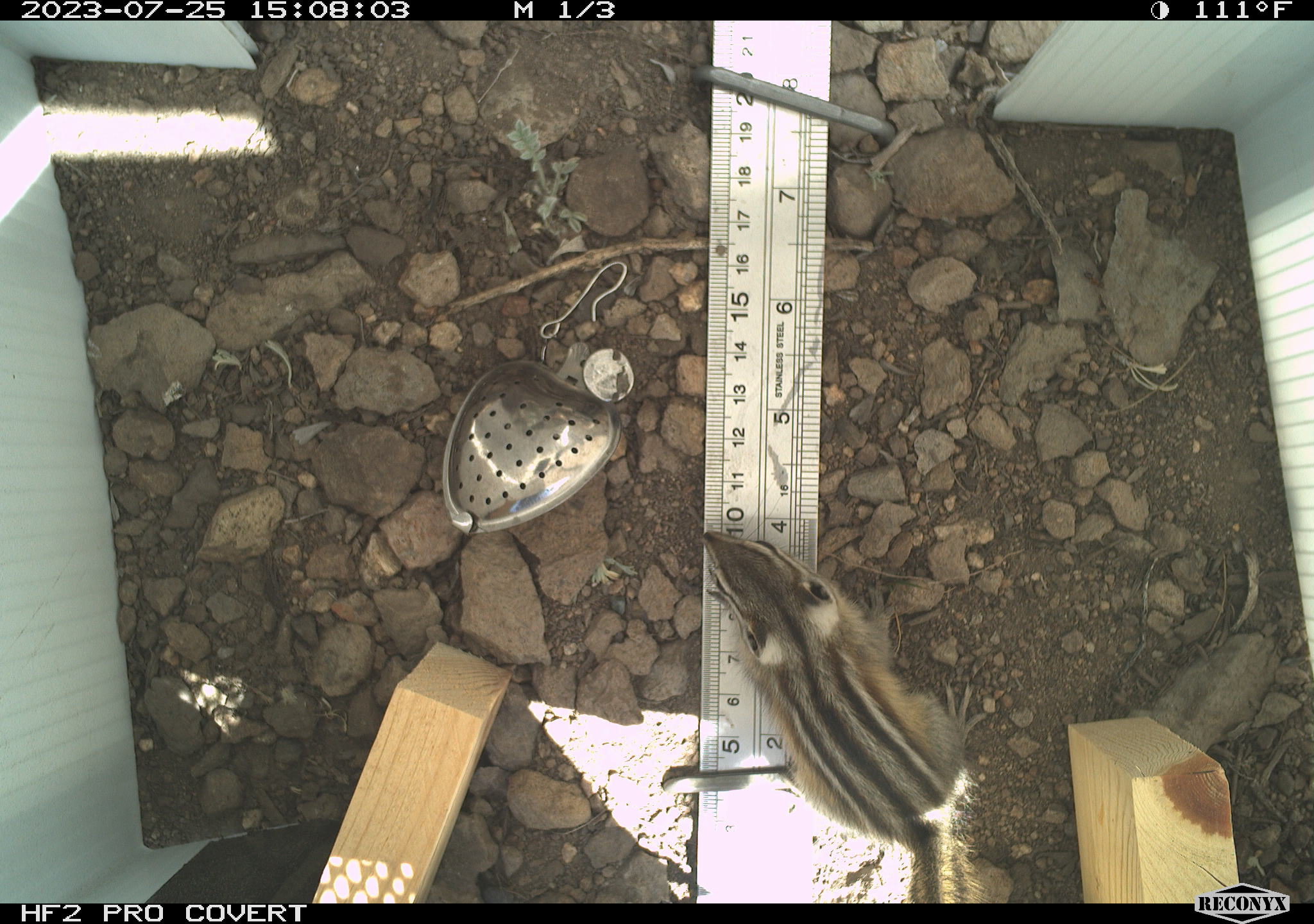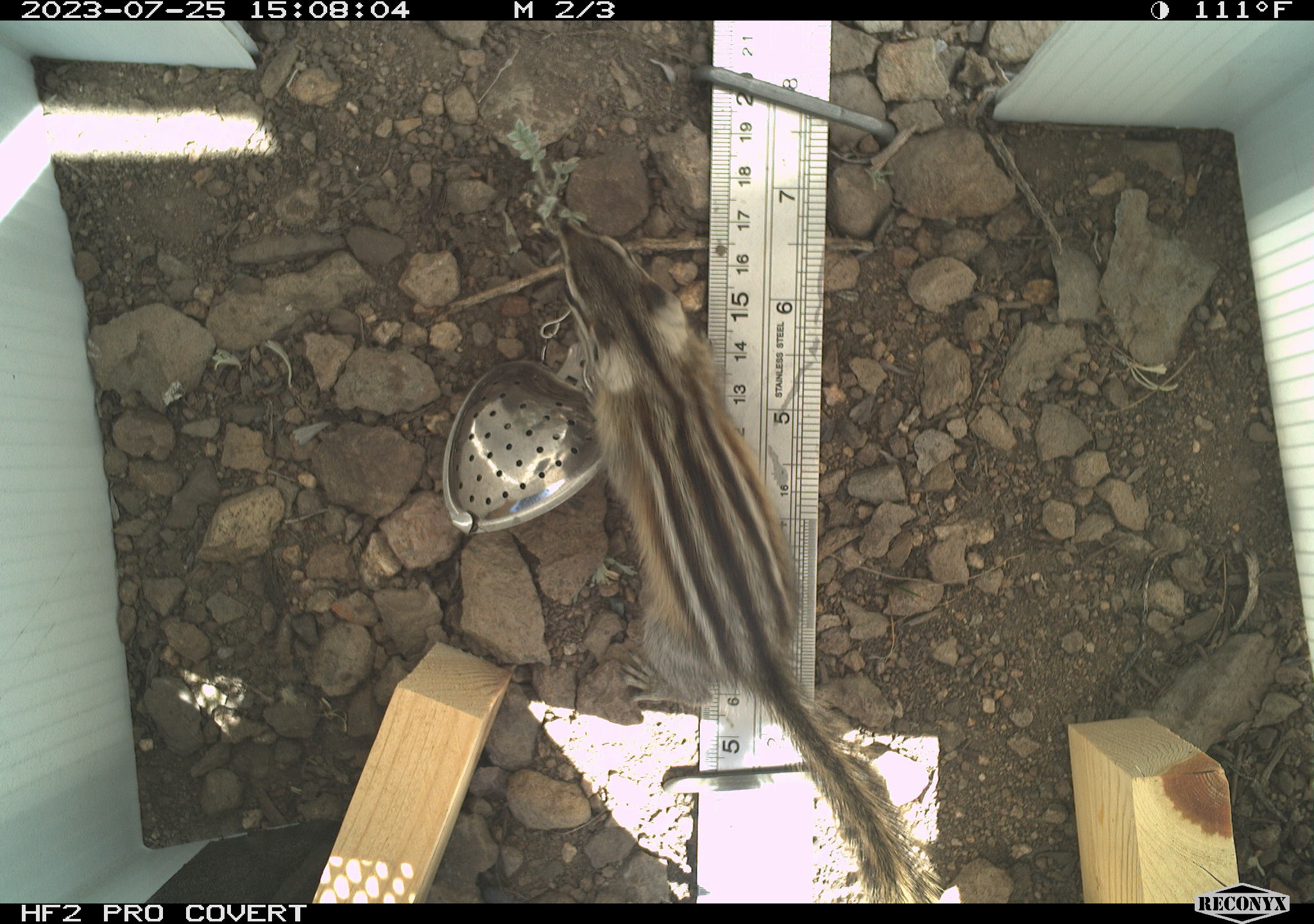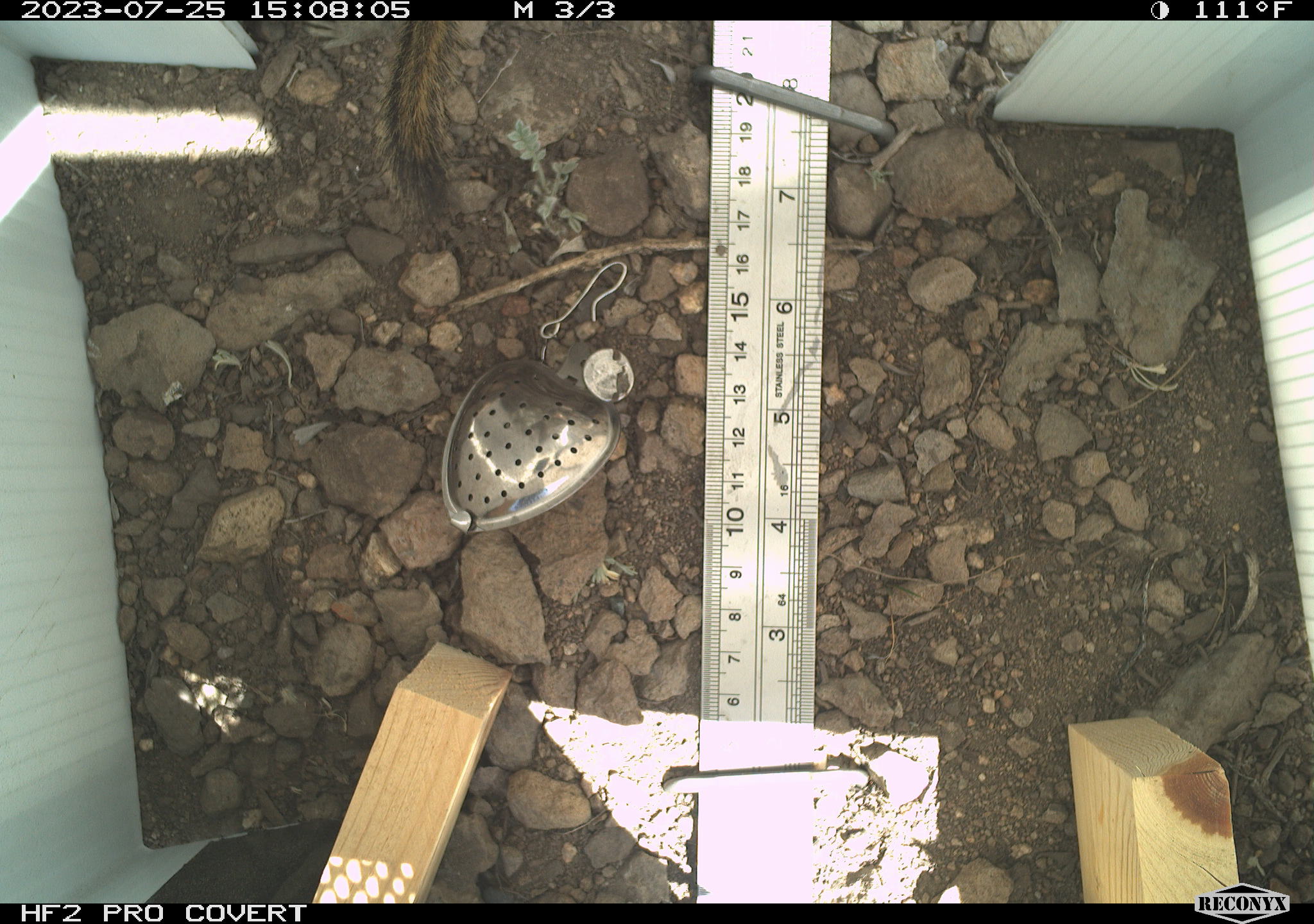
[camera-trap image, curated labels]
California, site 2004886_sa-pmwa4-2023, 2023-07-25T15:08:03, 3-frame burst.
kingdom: Animalia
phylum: Chordata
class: Mammalia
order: Rodentia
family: Sciuridae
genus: Neotamias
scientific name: Neotamias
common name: western chipmunks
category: neotamias species